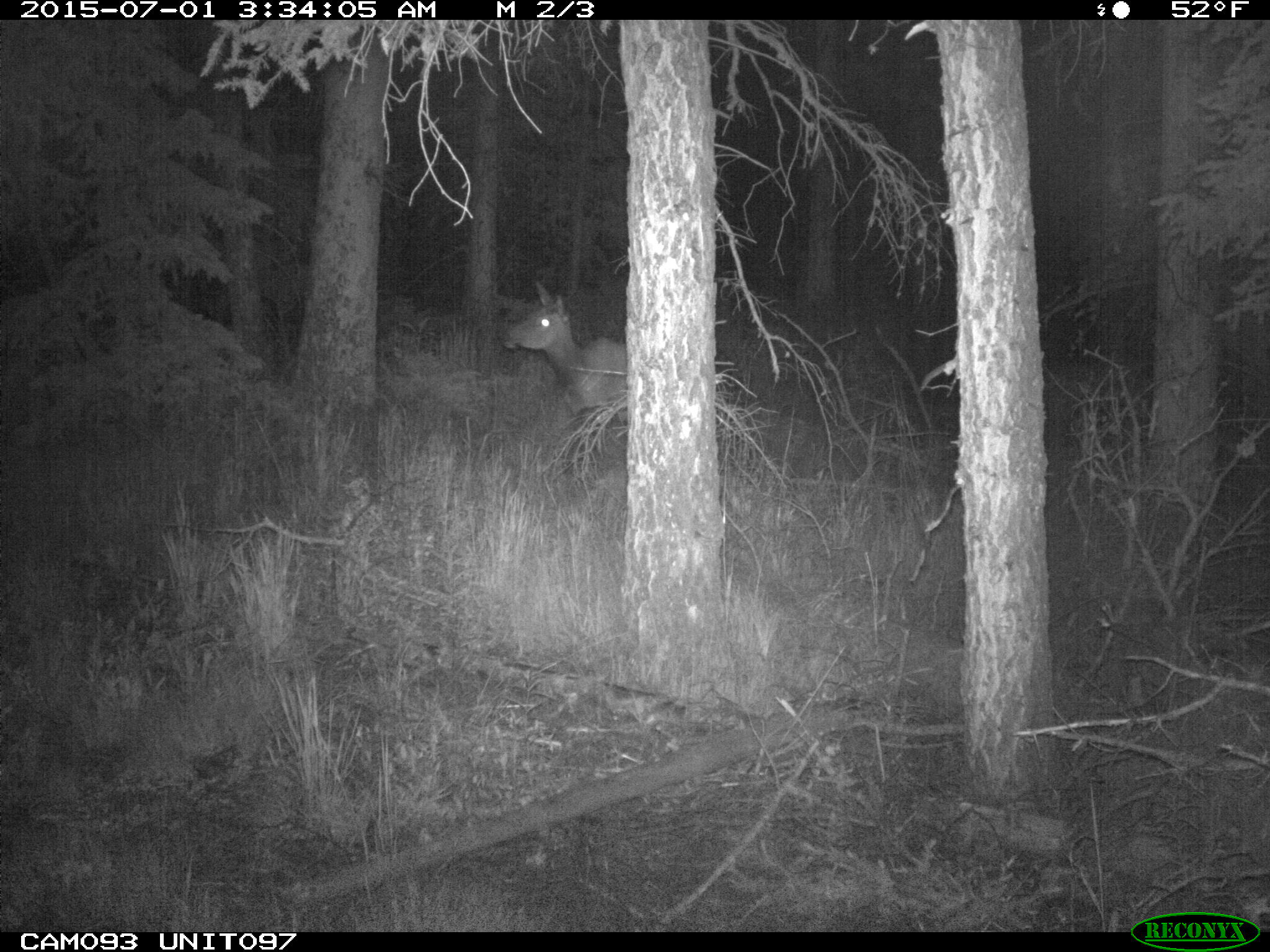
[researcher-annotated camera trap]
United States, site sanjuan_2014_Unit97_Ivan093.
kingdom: Animalia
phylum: Chordata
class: Mammalia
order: Artiodactyla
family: Cervidae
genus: Cervus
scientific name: Cervus elaphus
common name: red deer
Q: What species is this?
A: Cervus elaphus (red deer).